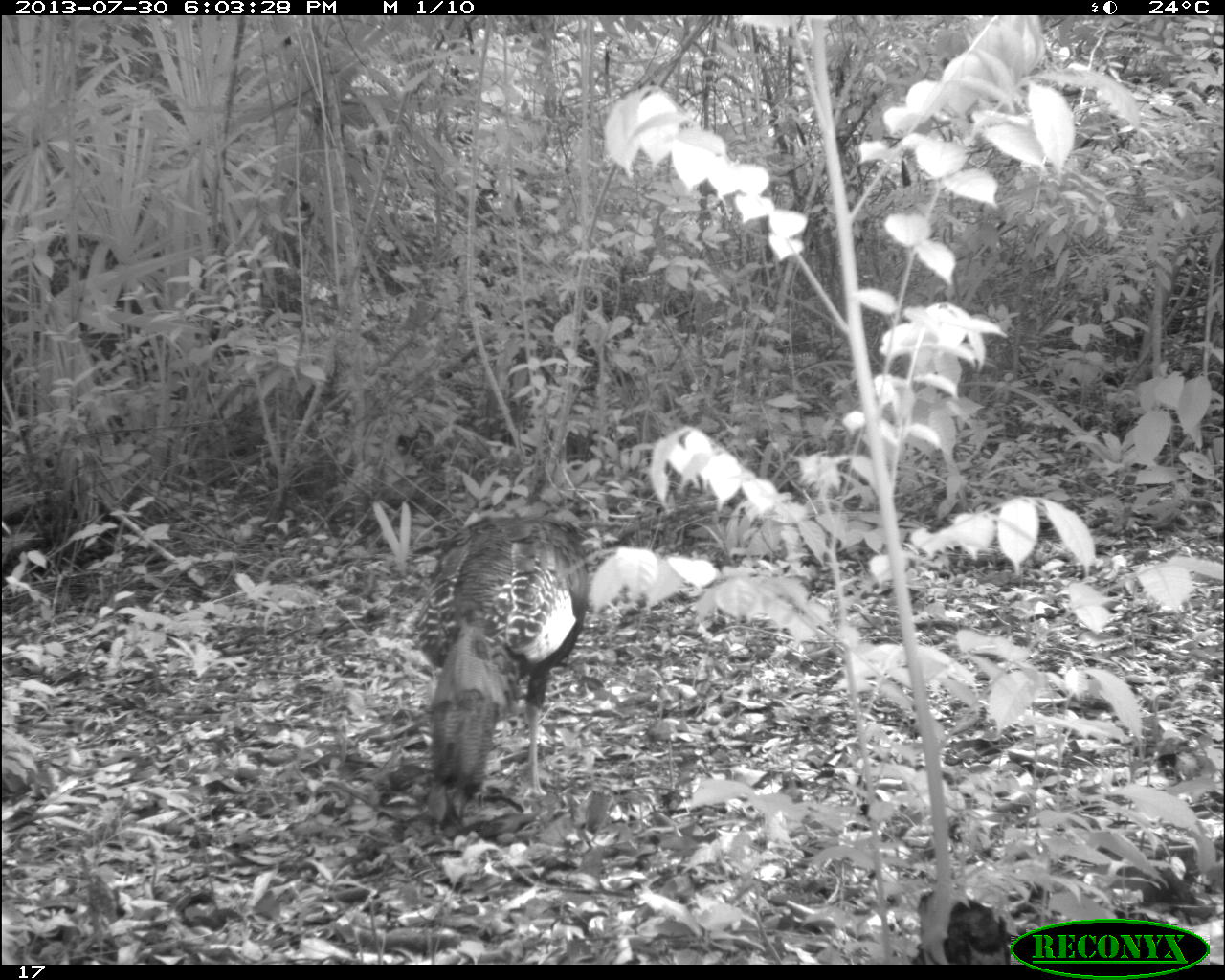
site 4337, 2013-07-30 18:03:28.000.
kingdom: Animalia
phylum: Chordata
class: Aves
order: Galliformes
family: Phasianidae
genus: Meleagris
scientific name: Meleagris ocellata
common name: ocellated turkey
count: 2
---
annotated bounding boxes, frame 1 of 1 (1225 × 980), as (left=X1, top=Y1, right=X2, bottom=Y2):
meleagris ocellata: (left=410, top=514, right=590, bottom=829)